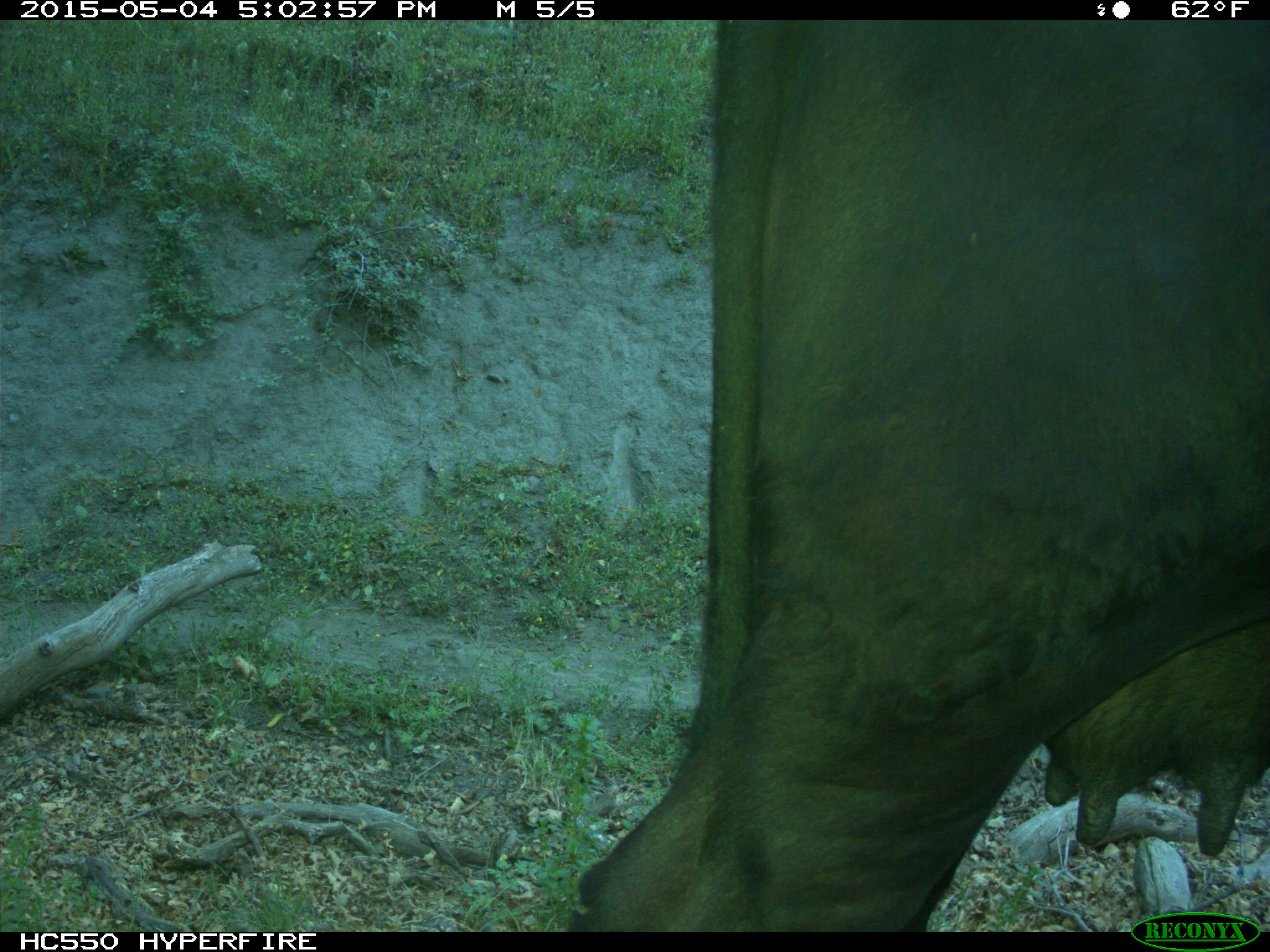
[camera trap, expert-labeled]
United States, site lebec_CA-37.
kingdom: Animalia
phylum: Chordata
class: Mammalia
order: Artiodactyla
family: Bovidae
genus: Bos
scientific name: Bos taurus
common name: domestic cow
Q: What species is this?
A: Bos taurus (domestic cow).